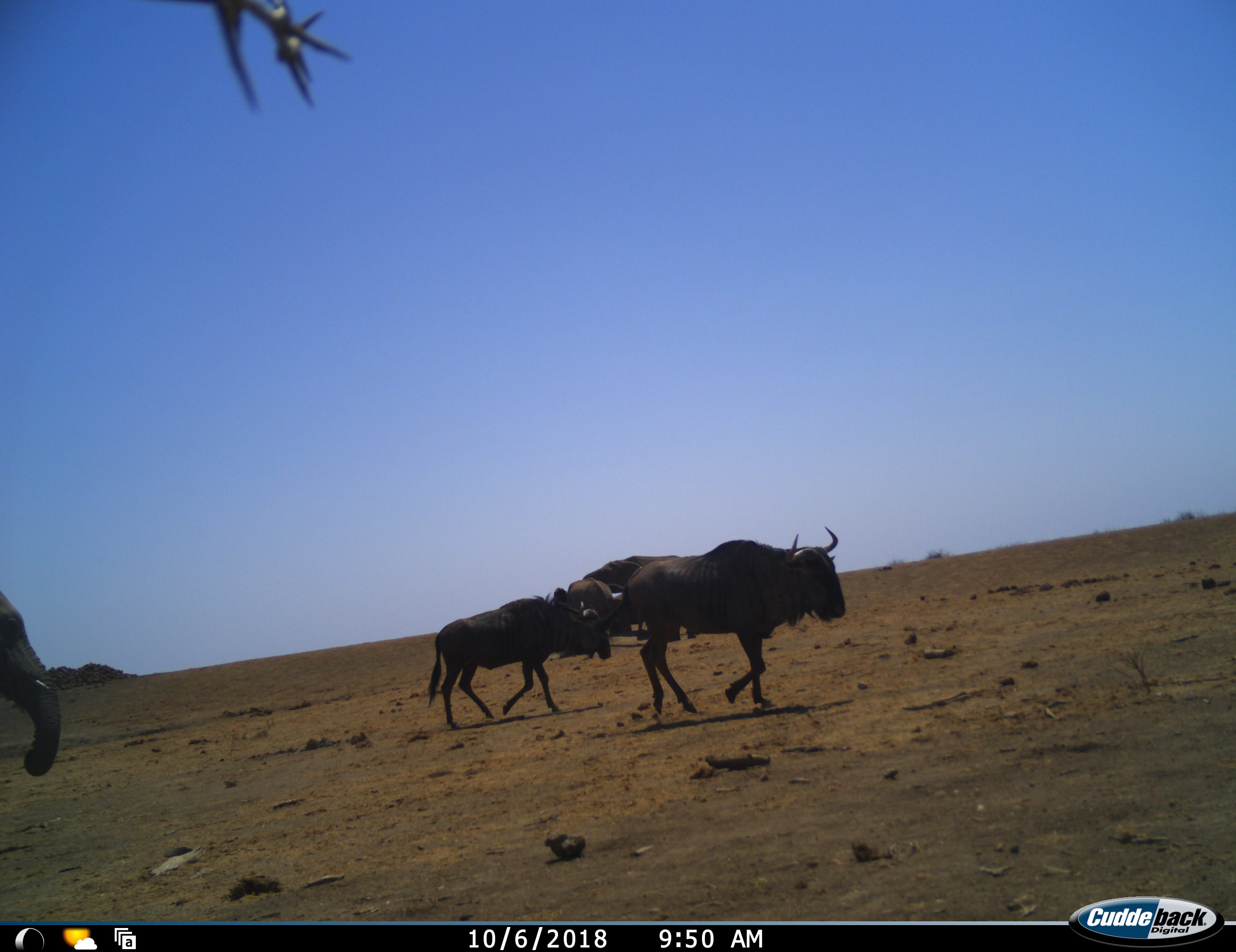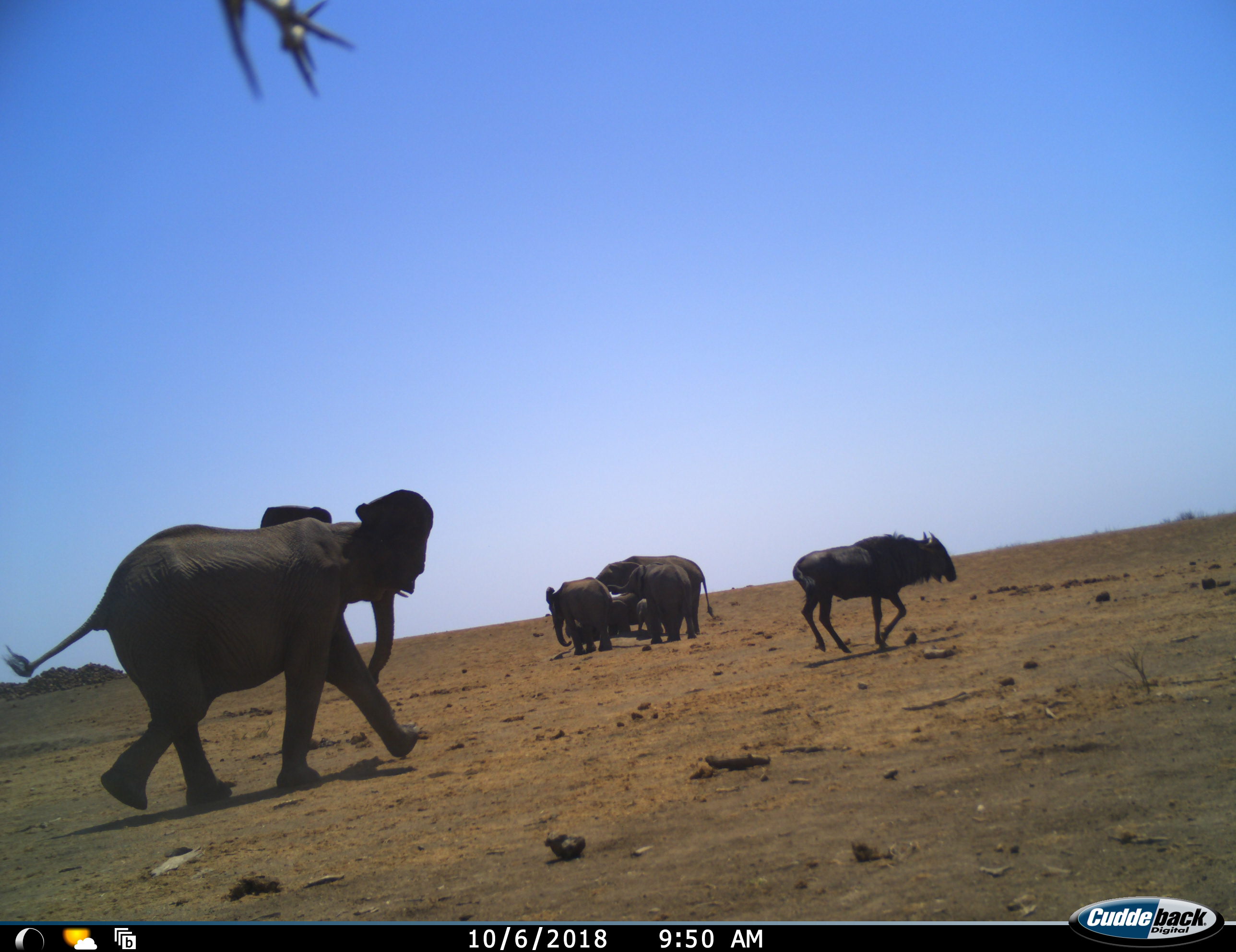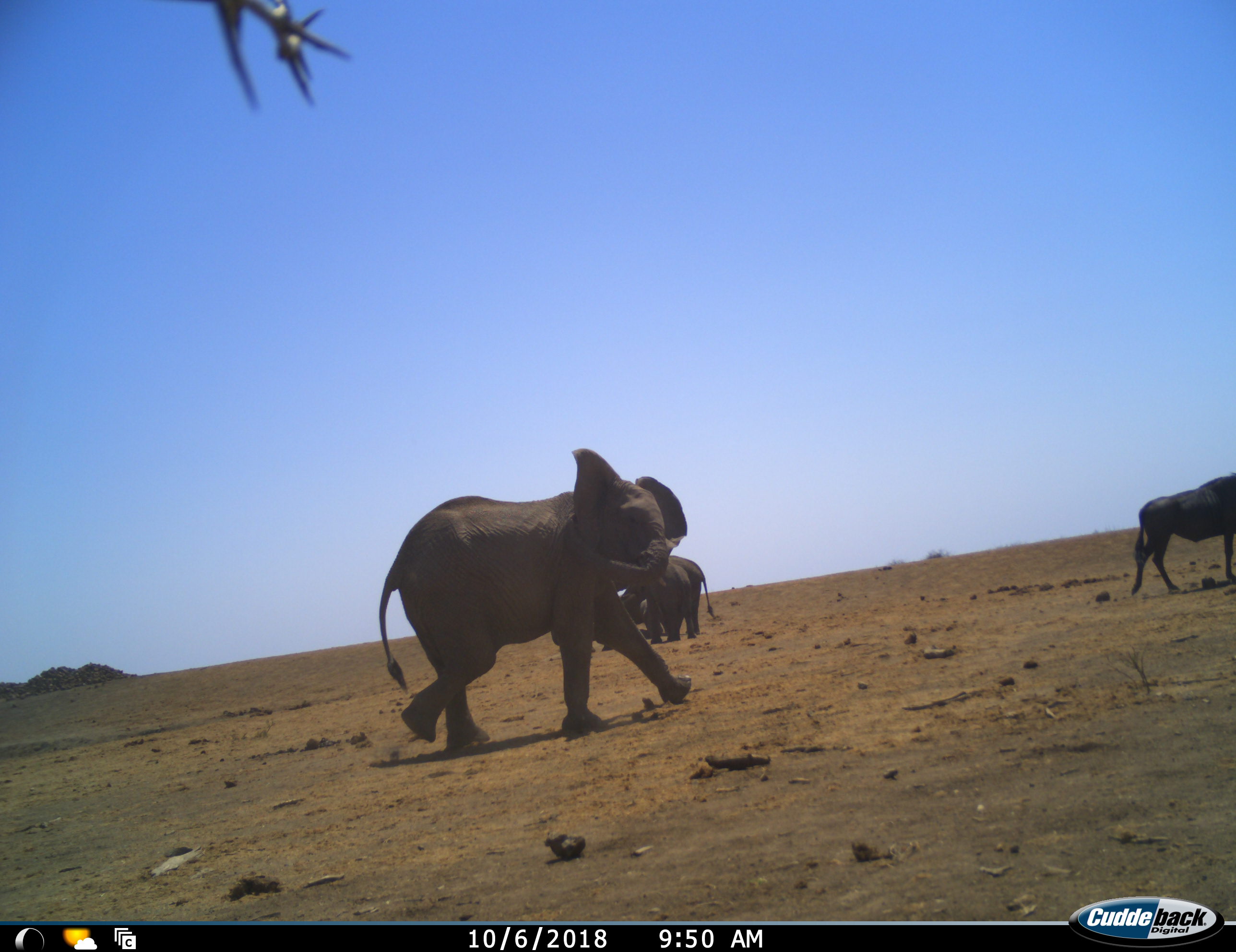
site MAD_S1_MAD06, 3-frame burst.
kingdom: Animalia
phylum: Chordata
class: Mammalia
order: Proboscidea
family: Elephantidae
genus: Loxodonta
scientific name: Loxodonta africana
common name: african bush elephant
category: elephant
Elephant (african bush elephant) (Loxodonta africana), count 6. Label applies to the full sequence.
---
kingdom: Animalia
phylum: Chordata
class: Mammalia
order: Artiodactyla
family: Bovidae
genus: Connochaetes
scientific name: Connochaetes taurinus taurinus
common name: blue wildebeest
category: wildebeestblue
Wildebeestblue (blue wildebeest) (Connochaetes taurinus taurinus), count 2. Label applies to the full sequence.